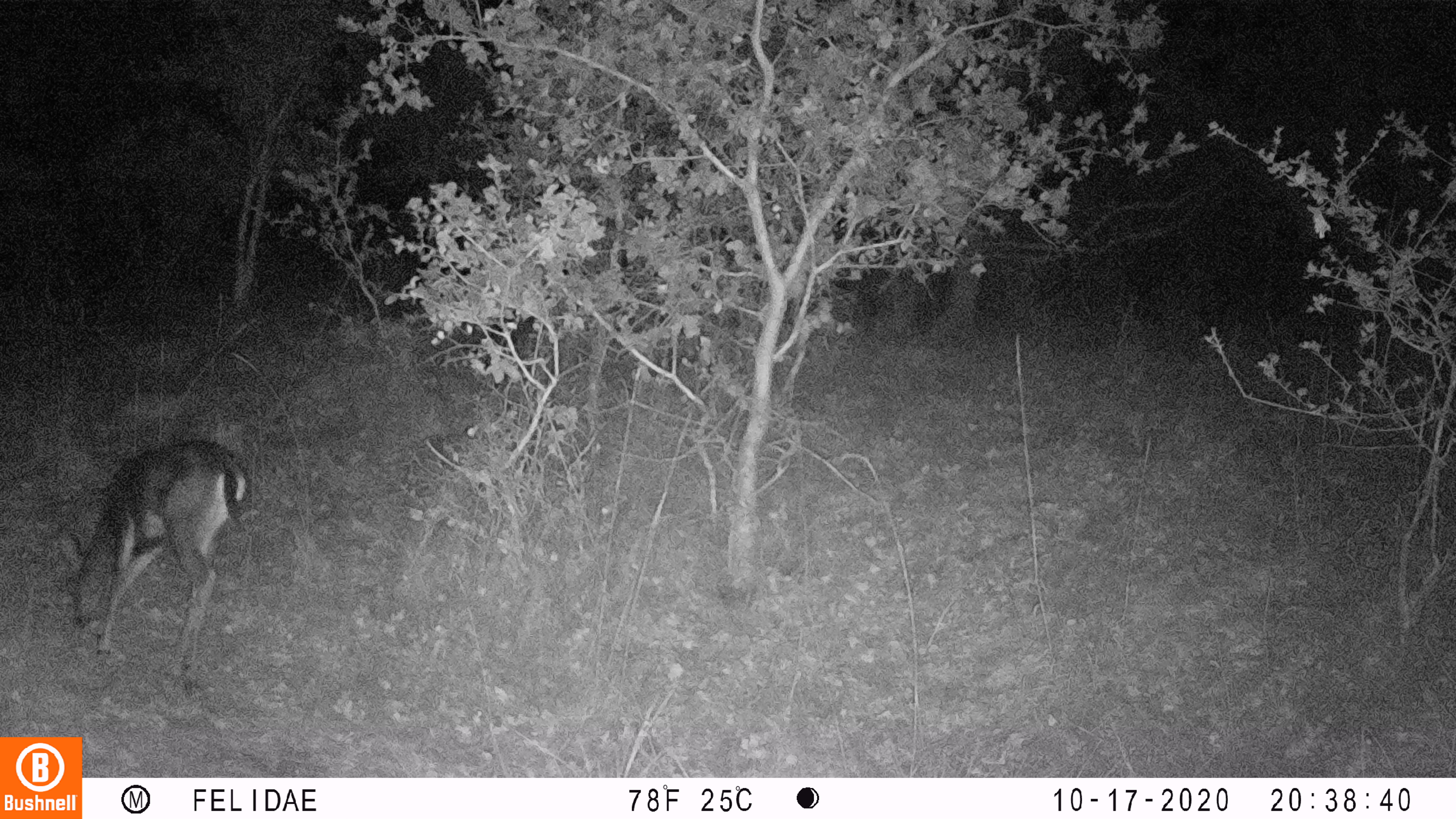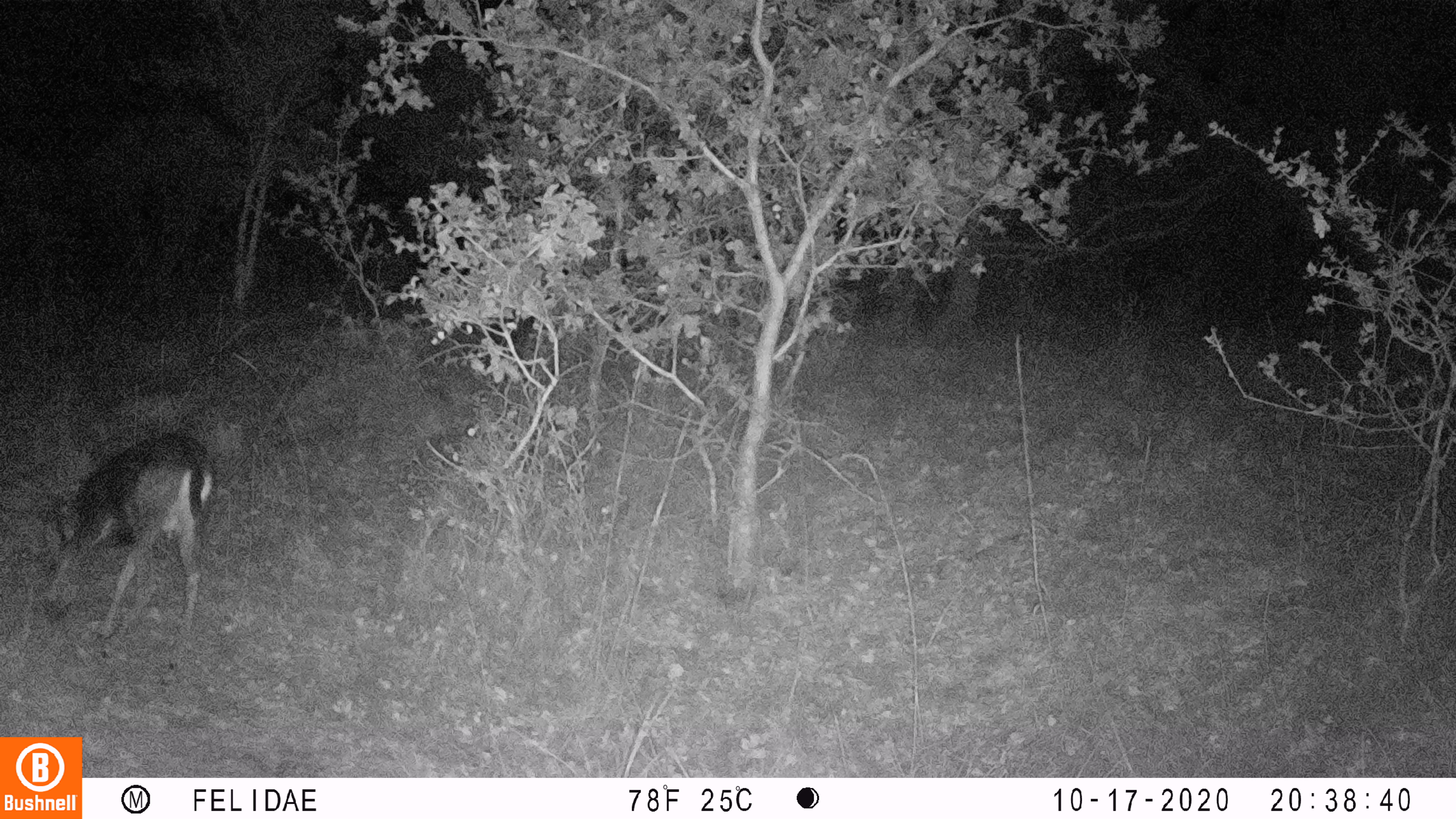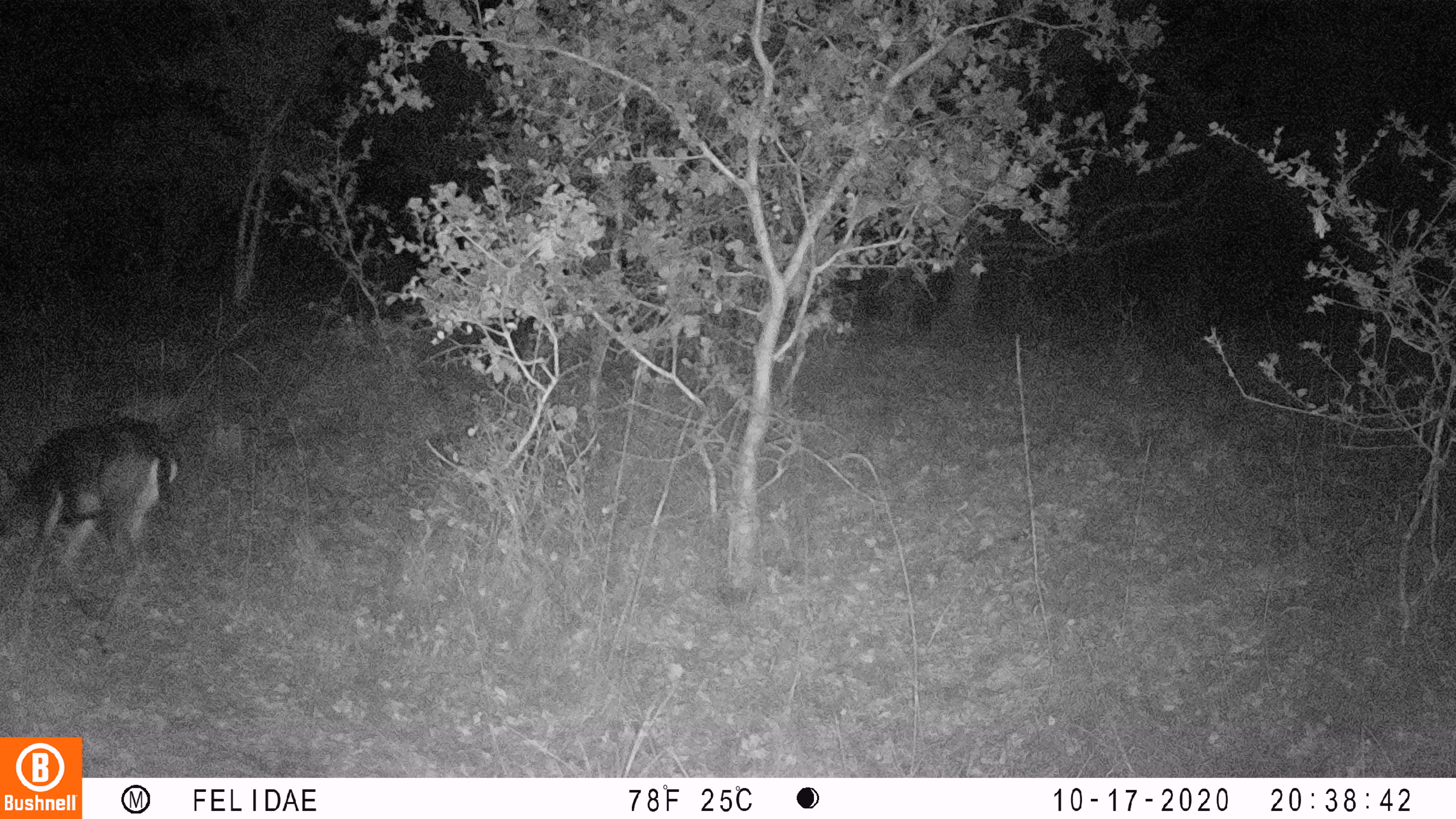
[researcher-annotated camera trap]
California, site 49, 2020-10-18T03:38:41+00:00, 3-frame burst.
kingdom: Animalia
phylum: Chordata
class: Mammalia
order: Artiodactyla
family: Cervidae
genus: Odocoileus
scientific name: Odocoileus hemionus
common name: mule deer